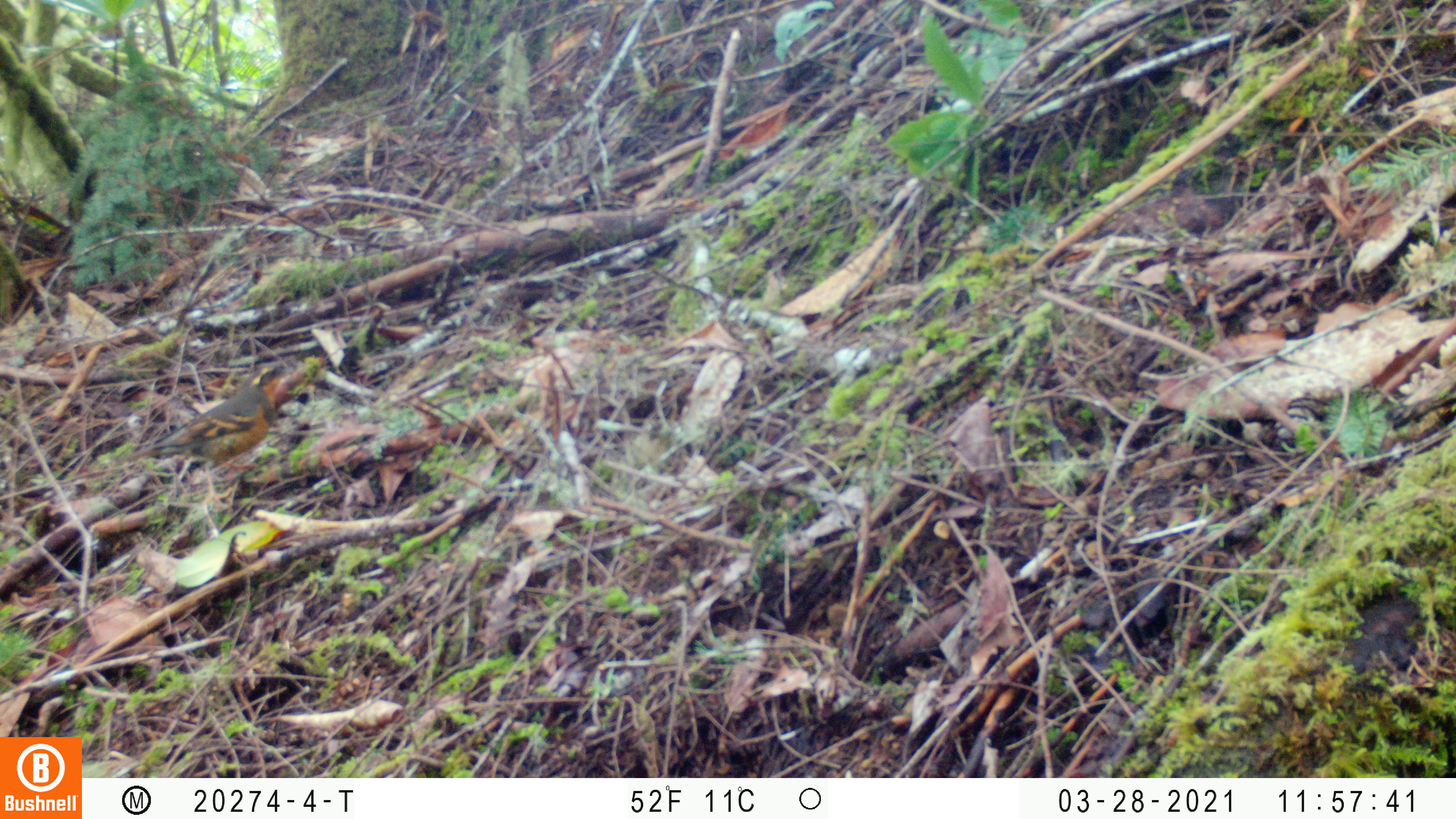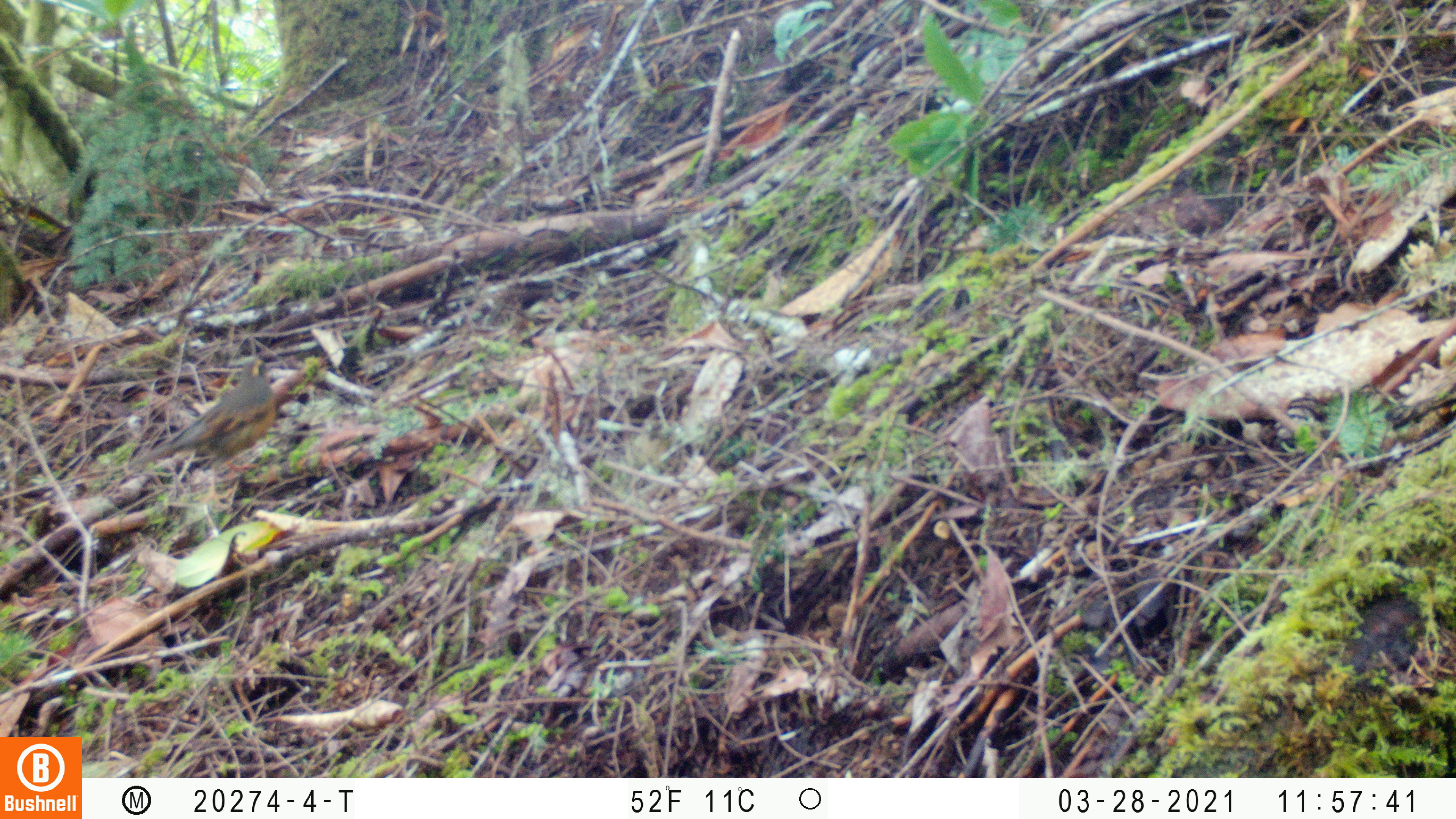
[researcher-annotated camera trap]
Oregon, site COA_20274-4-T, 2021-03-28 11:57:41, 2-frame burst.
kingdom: Animalia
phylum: Chordata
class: Aves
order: Passeriformes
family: Turdidae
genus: Ixoreus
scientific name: Ixoreus naevius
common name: varied thrush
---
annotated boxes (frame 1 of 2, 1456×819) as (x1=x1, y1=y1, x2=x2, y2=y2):
varied thrush: (x1=119, y1=351, x2=294, y2=487)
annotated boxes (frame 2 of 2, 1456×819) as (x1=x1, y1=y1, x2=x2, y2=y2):
varied thrush: (x1=122, y1=351, x2=273, y2=491)